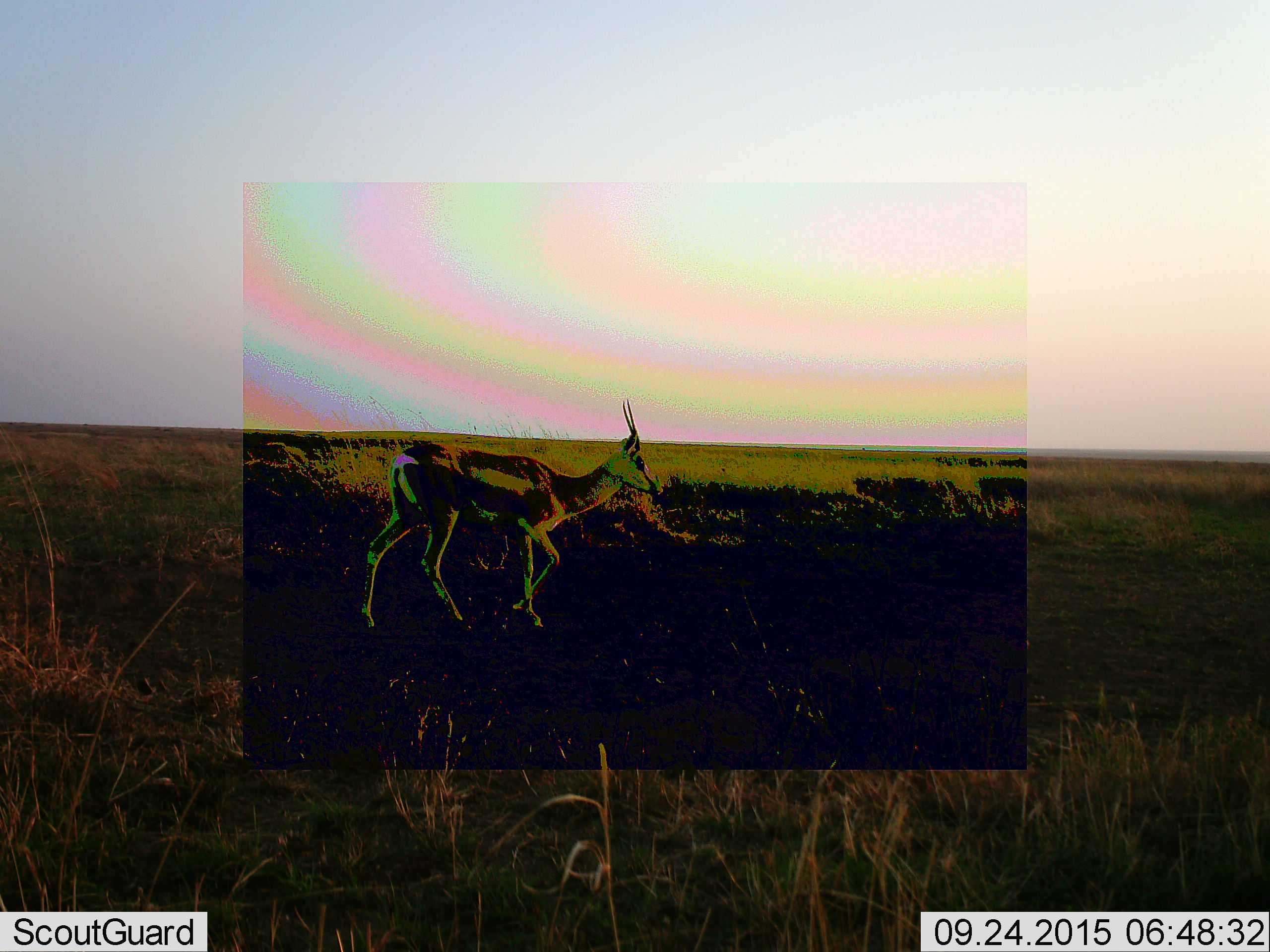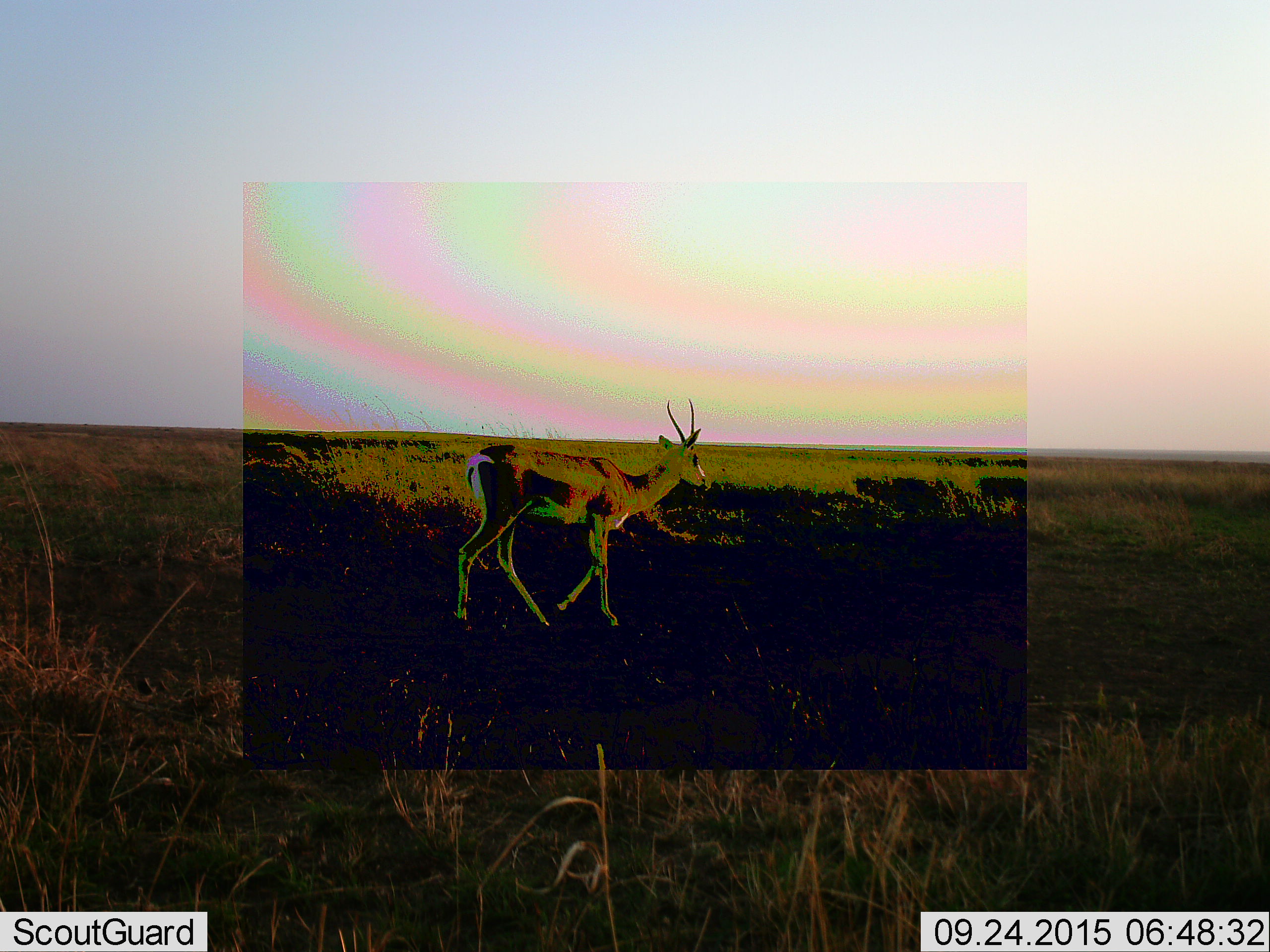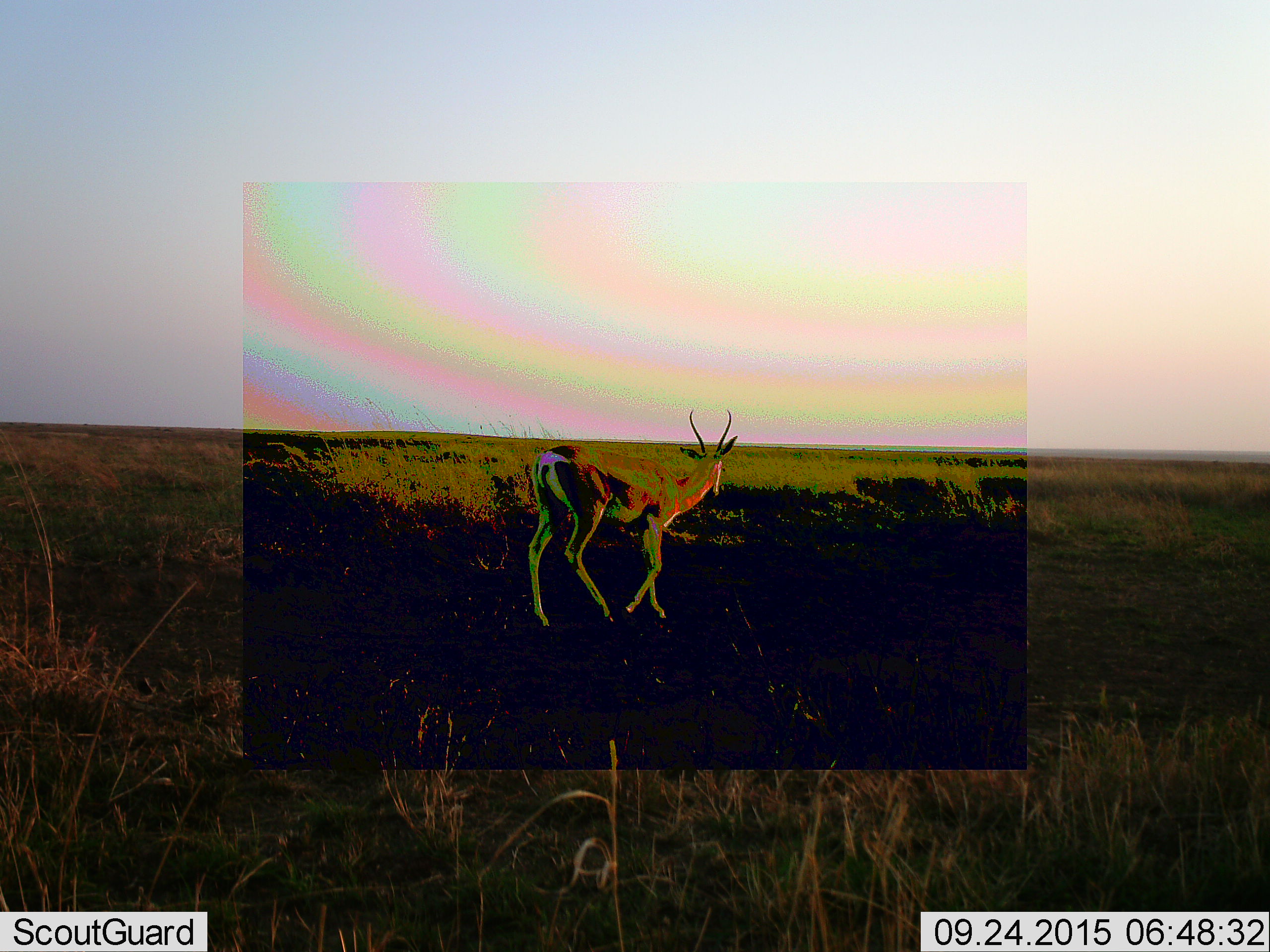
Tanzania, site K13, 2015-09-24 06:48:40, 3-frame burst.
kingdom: Animalia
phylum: Chordata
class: Mammalia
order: Artiodactyla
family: Bovidae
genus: Eudorcas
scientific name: Eudorcas thomsonii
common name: thomson's gazelle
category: gazellethomsons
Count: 1.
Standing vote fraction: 0%.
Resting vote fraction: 0%.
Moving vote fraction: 100%.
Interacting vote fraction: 0%.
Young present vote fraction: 0%.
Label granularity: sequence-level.